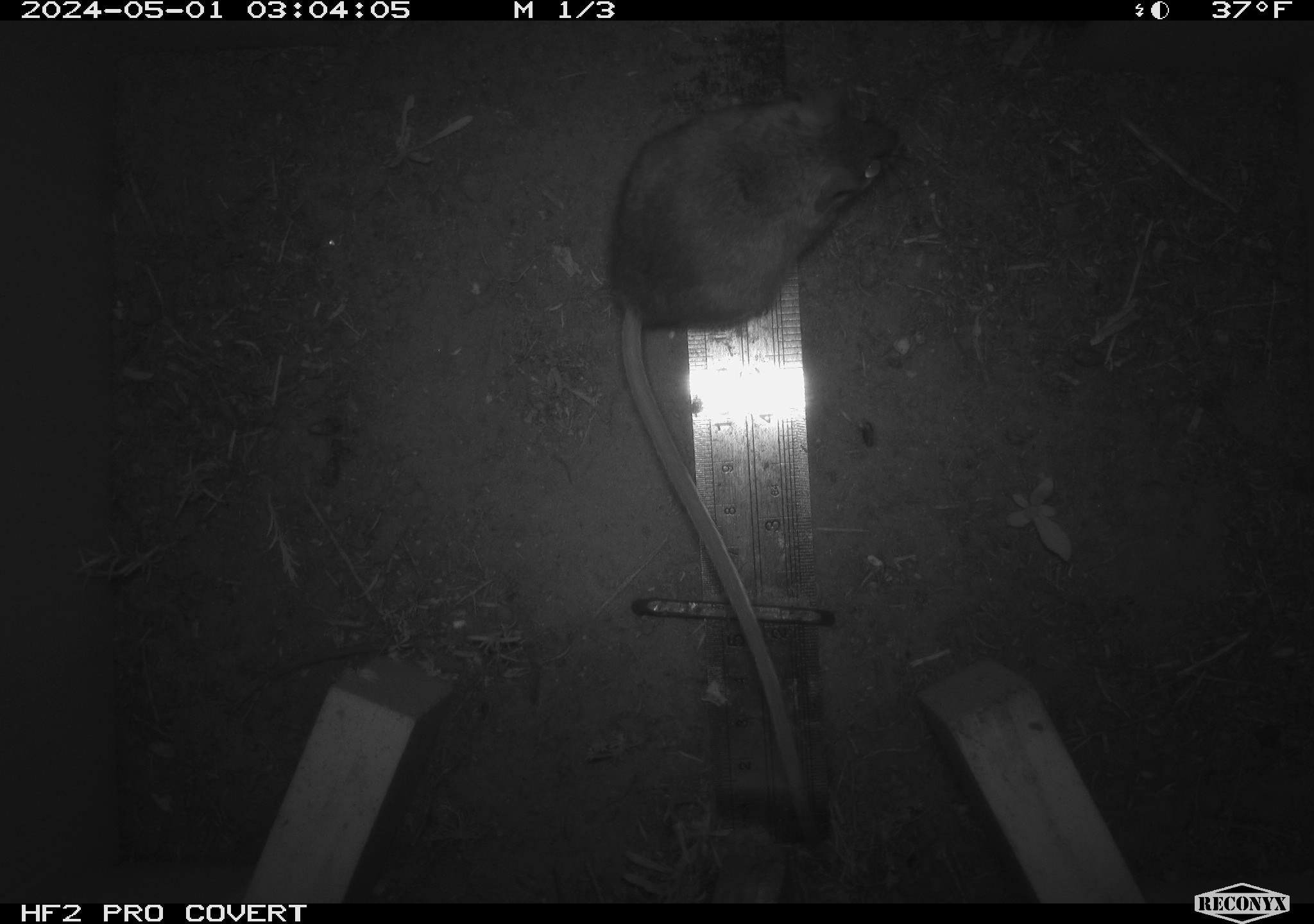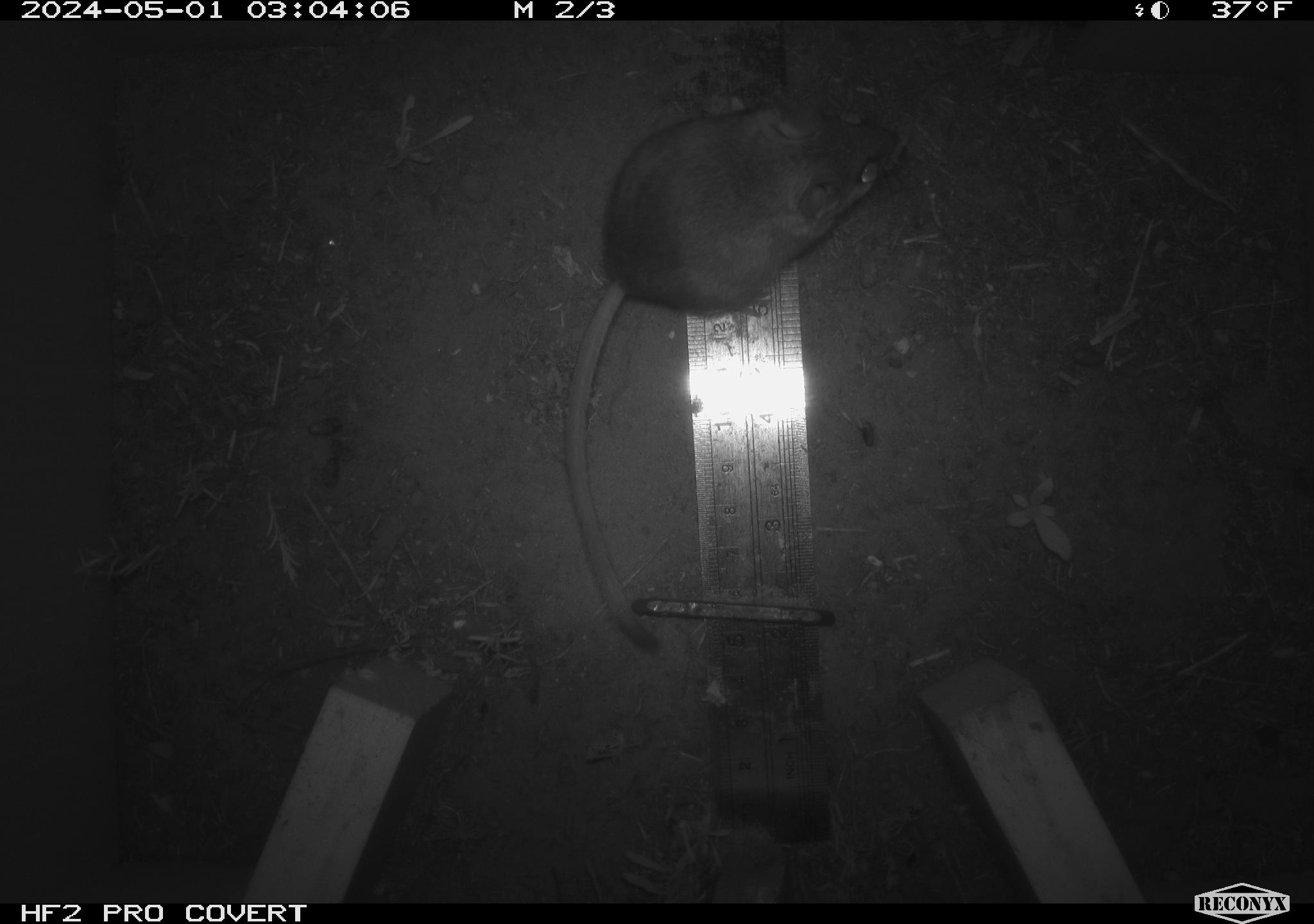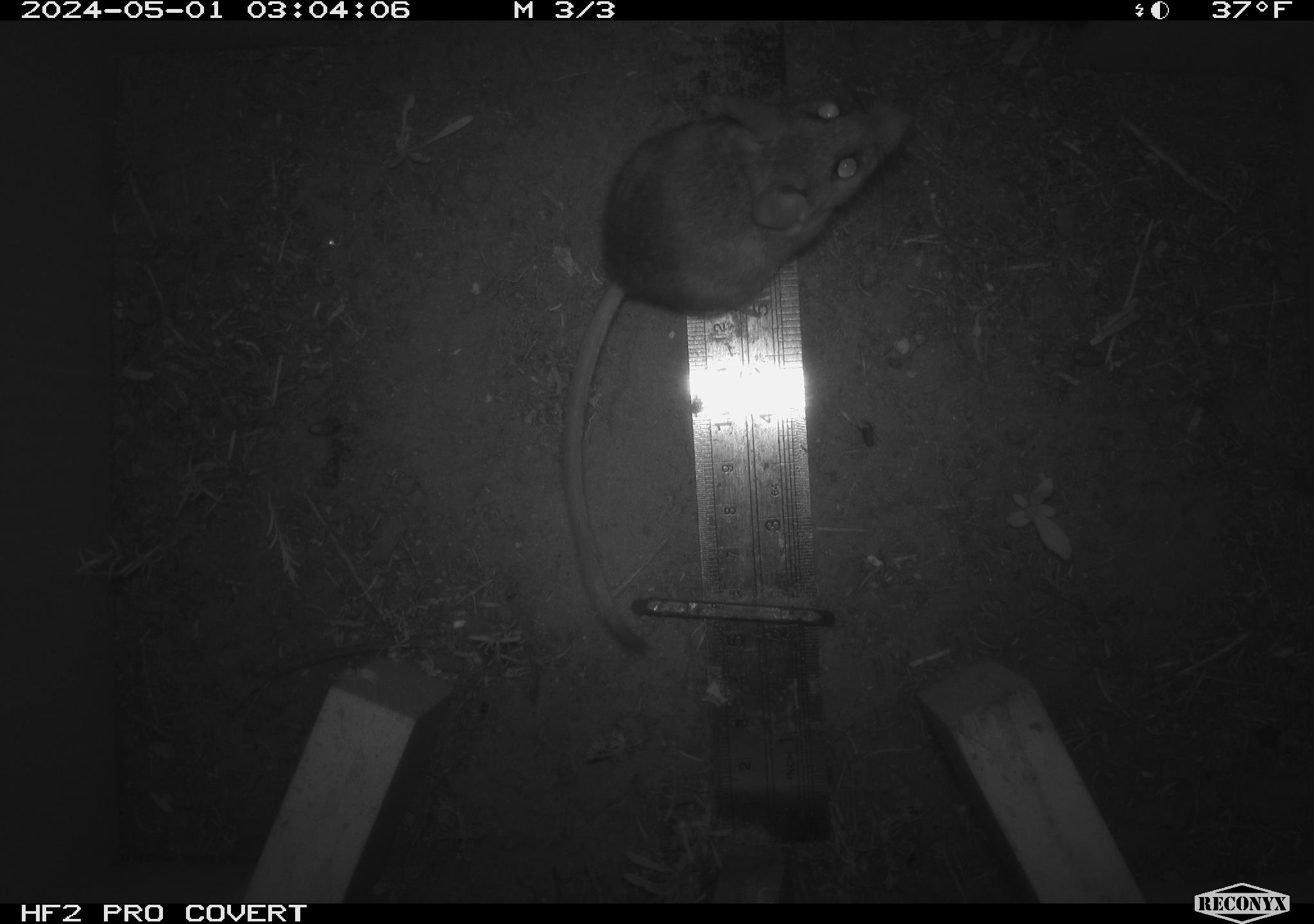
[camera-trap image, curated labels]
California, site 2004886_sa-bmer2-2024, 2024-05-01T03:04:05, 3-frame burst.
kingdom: Animalia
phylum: Chordata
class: Mammalia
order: Rodentia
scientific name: Rodentia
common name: mouse species